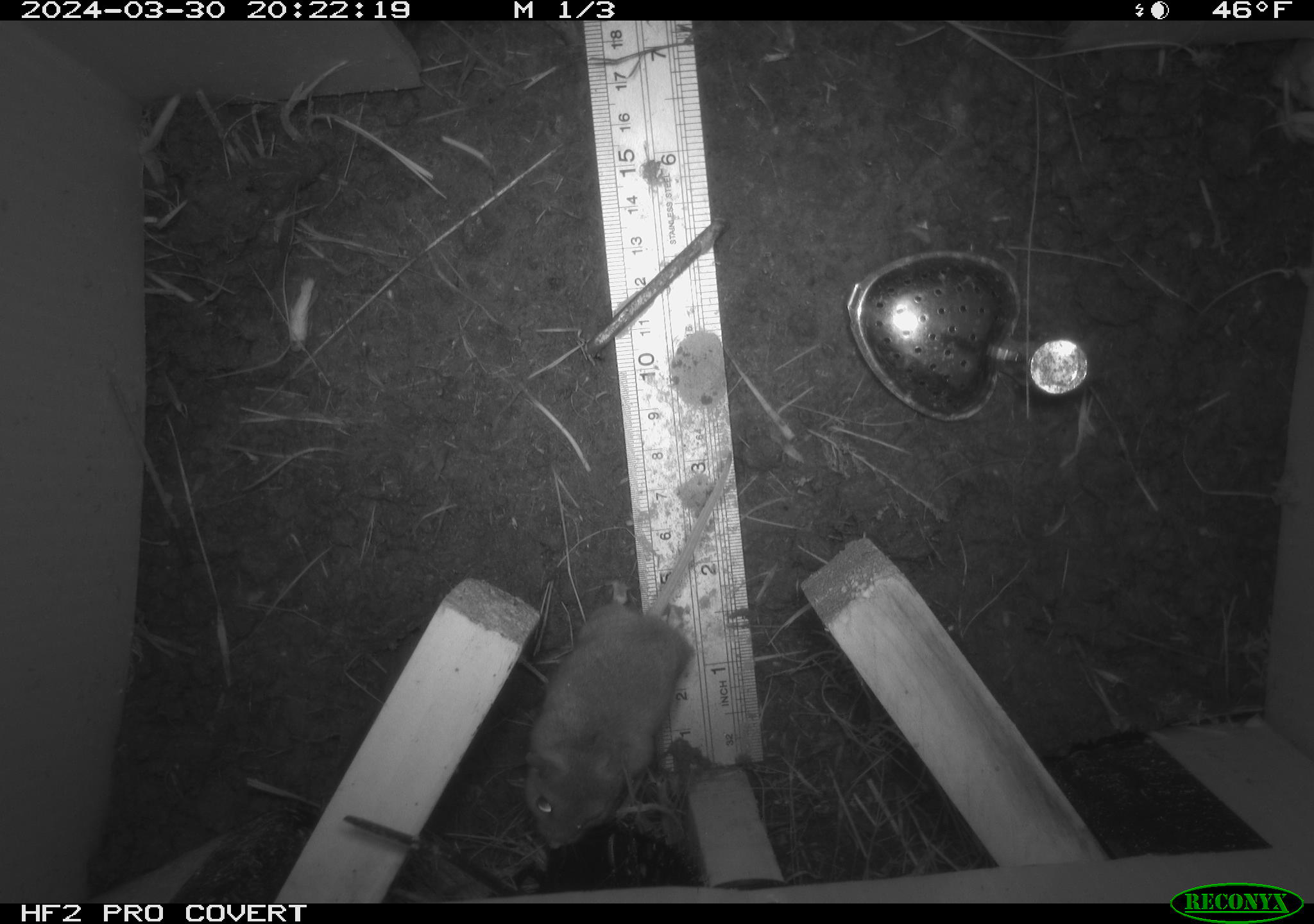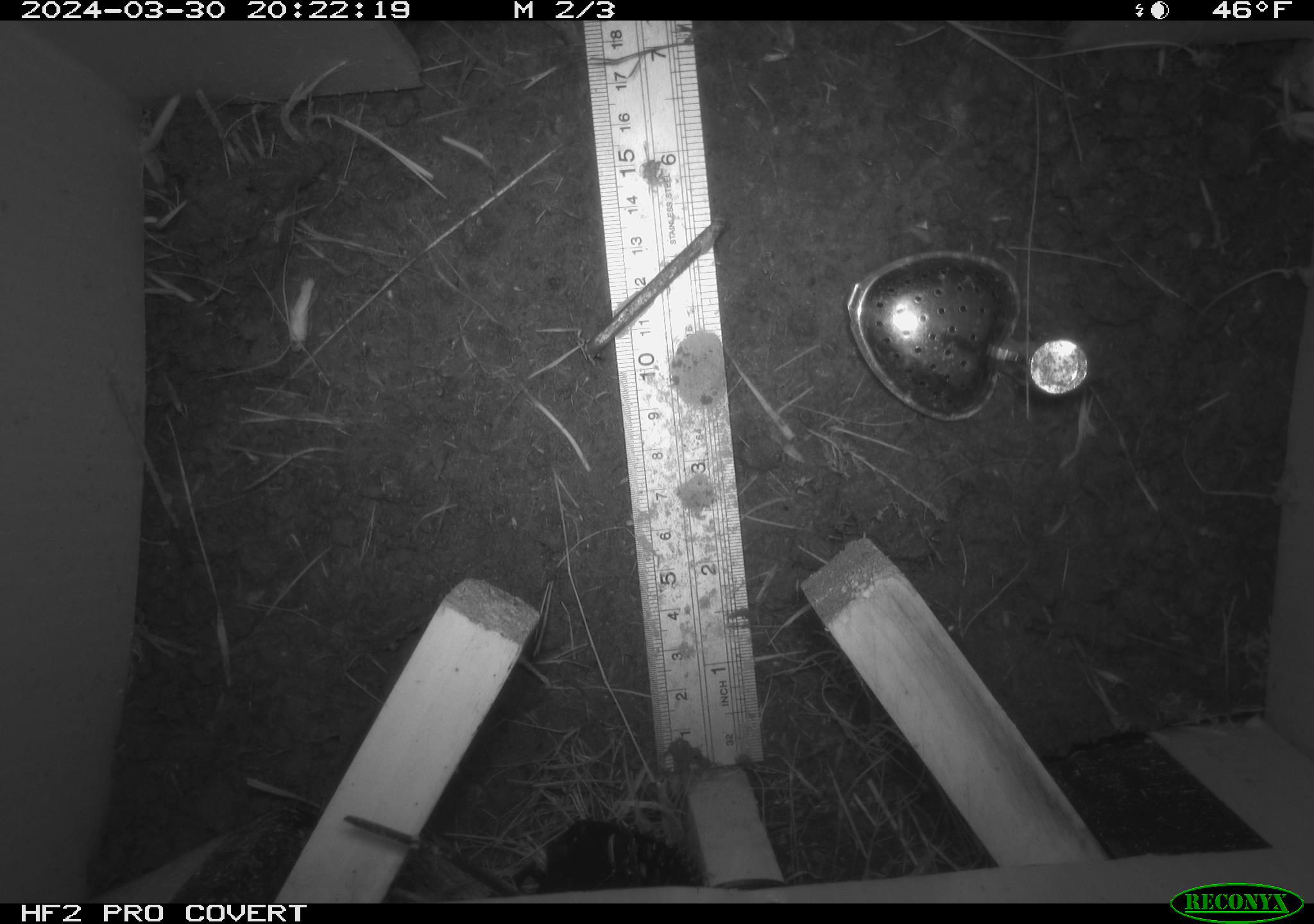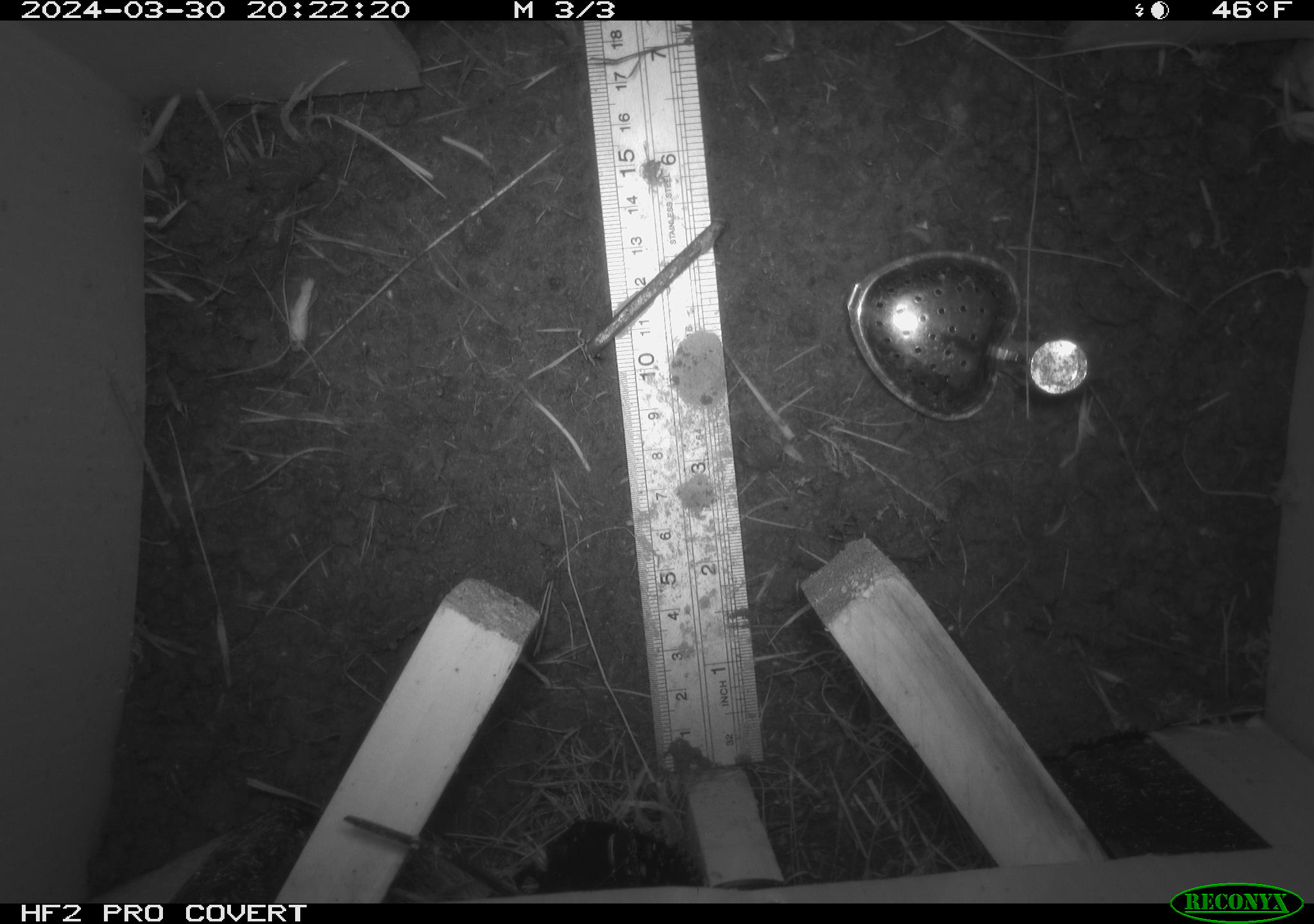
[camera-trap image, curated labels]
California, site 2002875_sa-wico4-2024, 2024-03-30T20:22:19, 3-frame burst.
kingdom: Animalia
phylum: Chordata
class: Mammalia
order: Rodentia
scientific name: Rodentia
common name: rodent